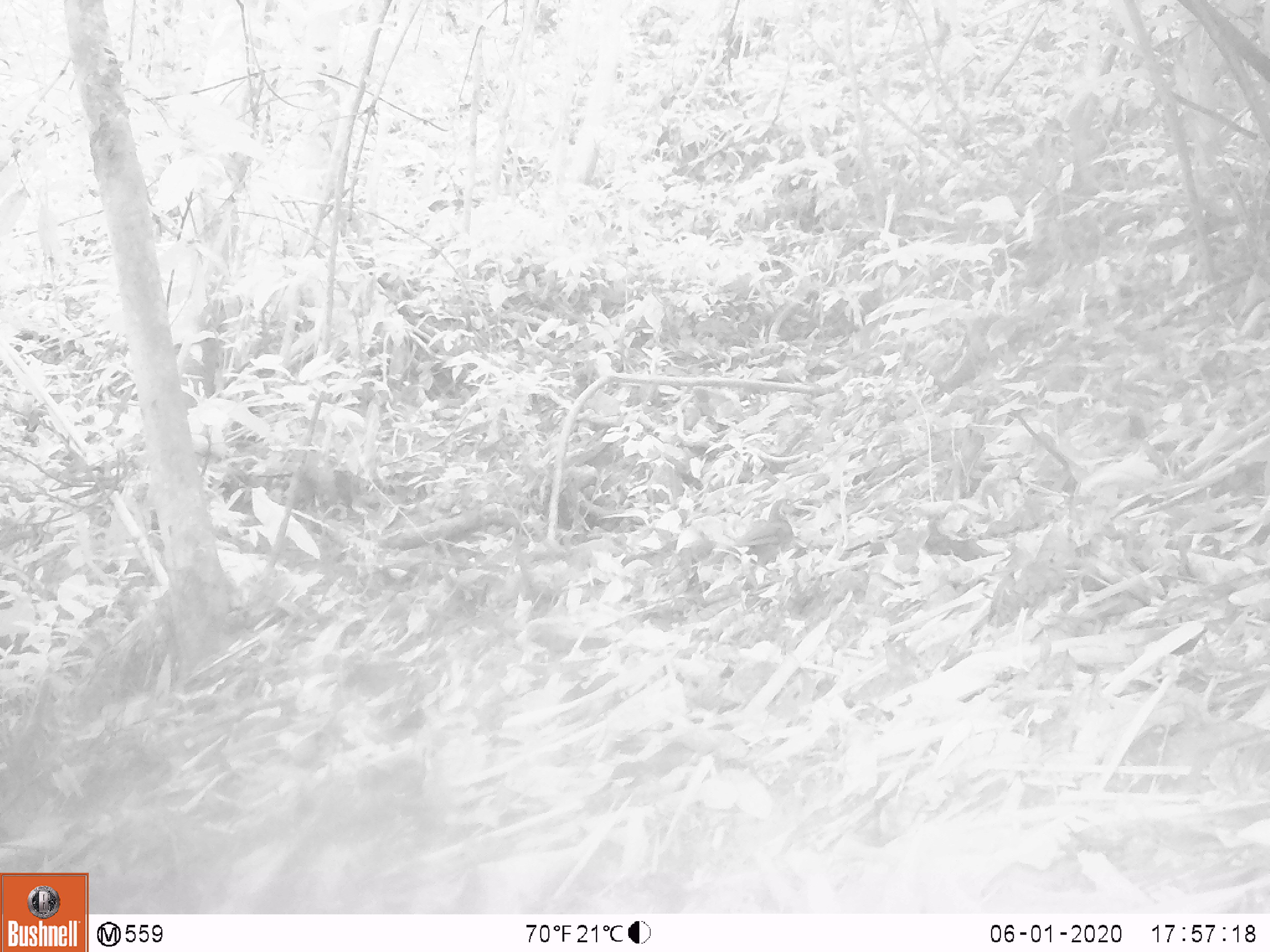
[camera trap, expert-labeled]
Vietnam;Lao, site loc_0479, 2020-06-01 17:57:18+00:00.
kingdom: Animalia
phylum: Chordata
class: Aves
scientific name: Aves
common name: bird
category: unidentified bird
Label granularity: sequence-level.